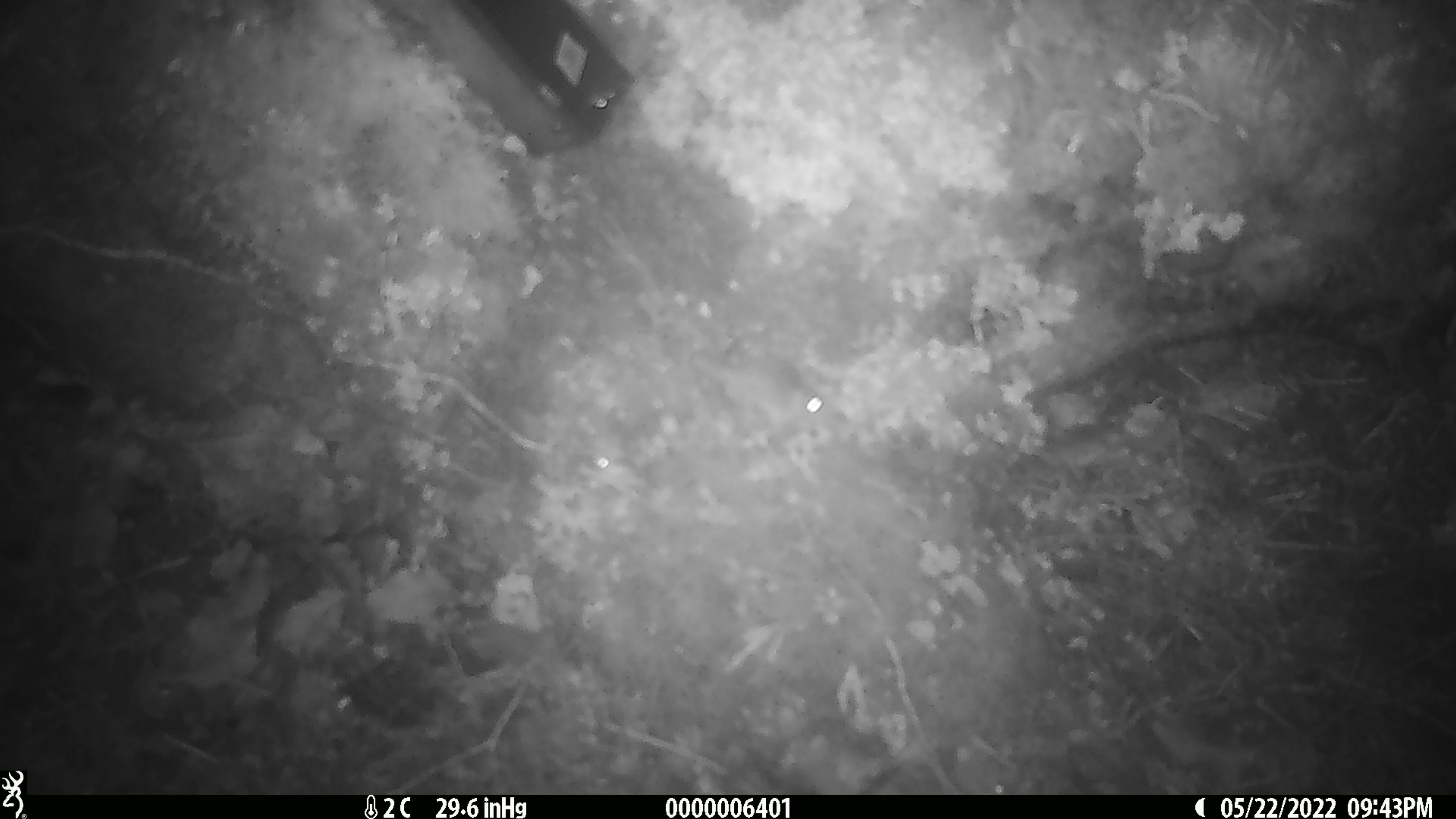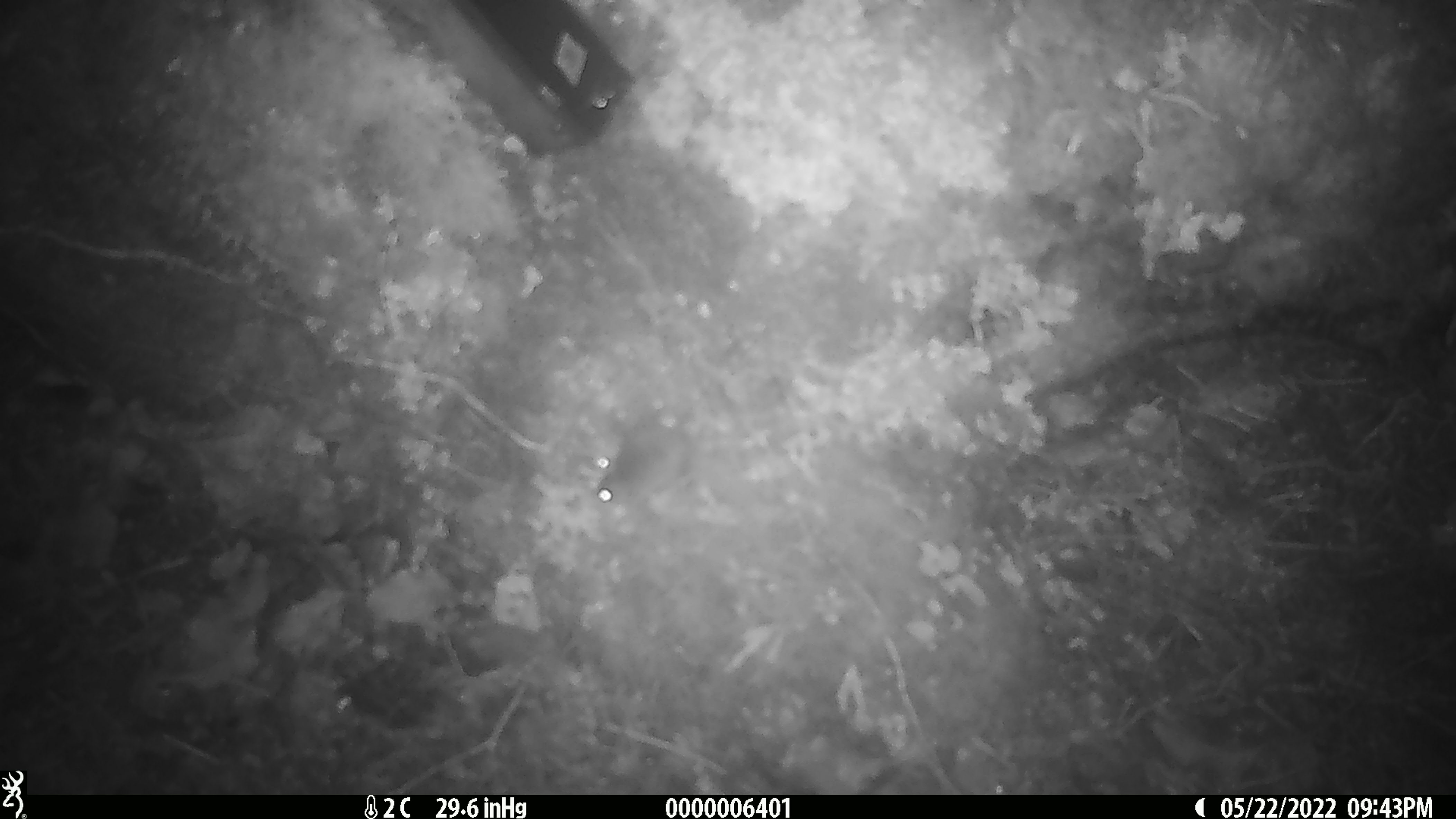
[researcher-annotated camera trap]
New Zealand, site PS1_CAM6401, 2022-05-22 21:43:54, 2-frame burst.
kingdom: Animalia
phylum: Chordata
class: Mammalia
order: Rodentia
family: Muridae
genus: Mus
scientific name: Mus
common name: mouse